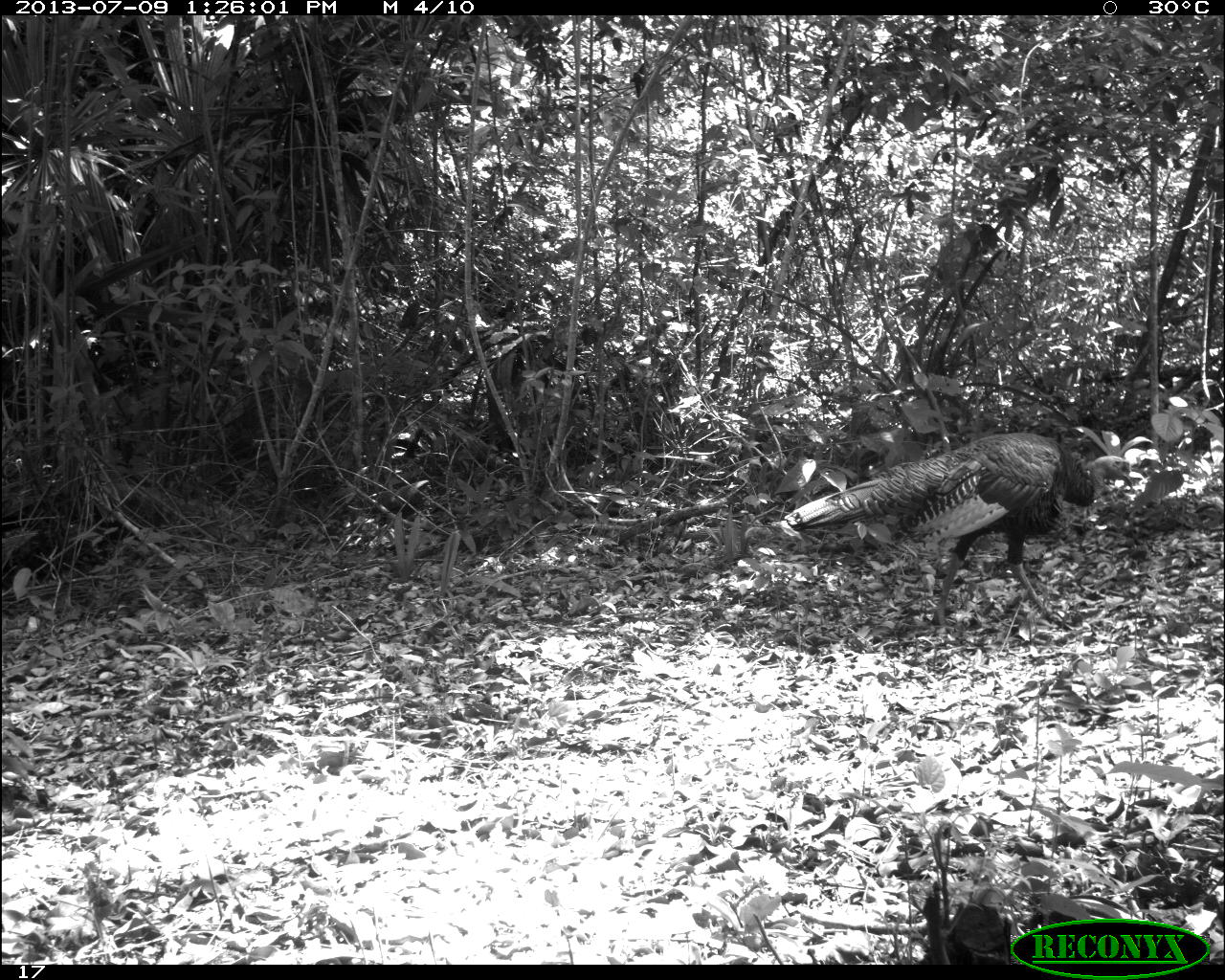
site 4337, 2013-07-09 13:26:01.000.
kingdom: Animalia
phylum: Chordata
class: Aves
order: Galliformes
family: Phasianidae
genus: Meleagris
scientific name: Meleagris ocellata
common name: ocellated turkey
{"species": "Meleagris ocellata (ocellated turkey)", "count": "1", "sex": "female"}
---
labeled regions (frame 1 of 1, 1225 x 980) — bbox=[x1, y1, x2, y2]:
meleagris ocellata: bbox=[779, 428, 1135, 634]